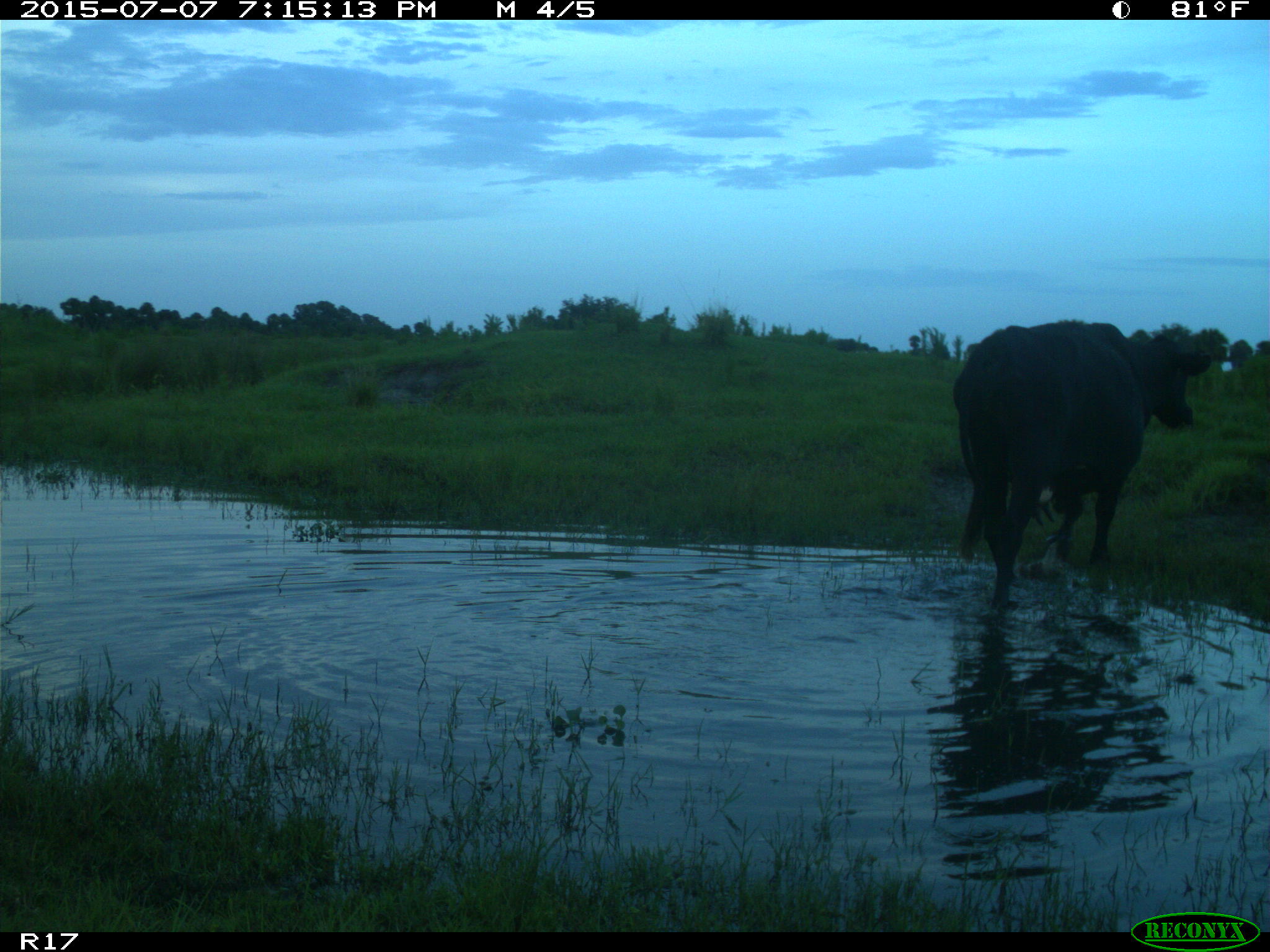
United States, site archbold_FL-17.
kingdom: Animalia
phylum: Chordata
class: Mammalia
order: Artiodactyla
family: Bovidae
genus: Bos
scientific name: Bos taurus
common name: domestic cow